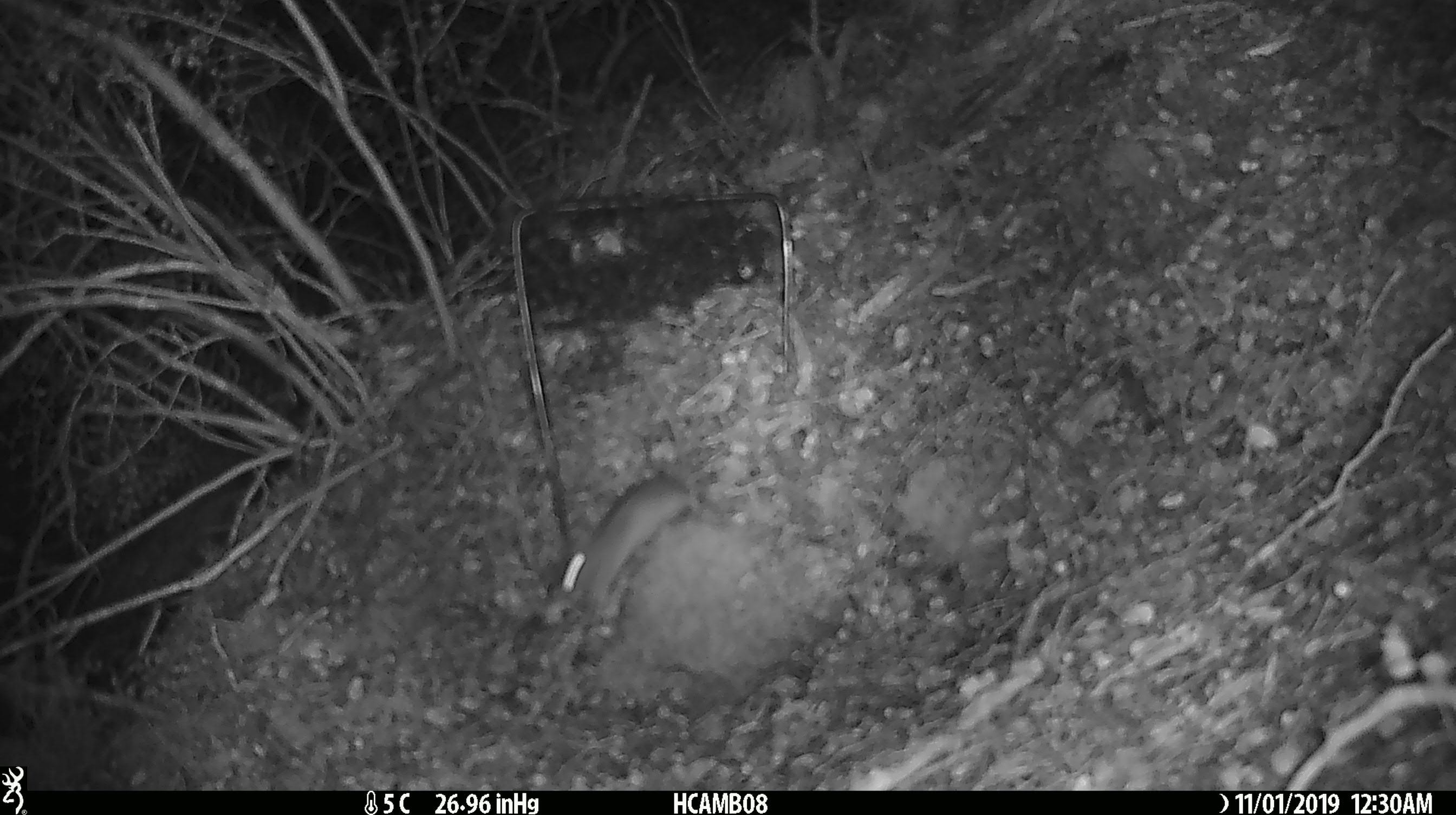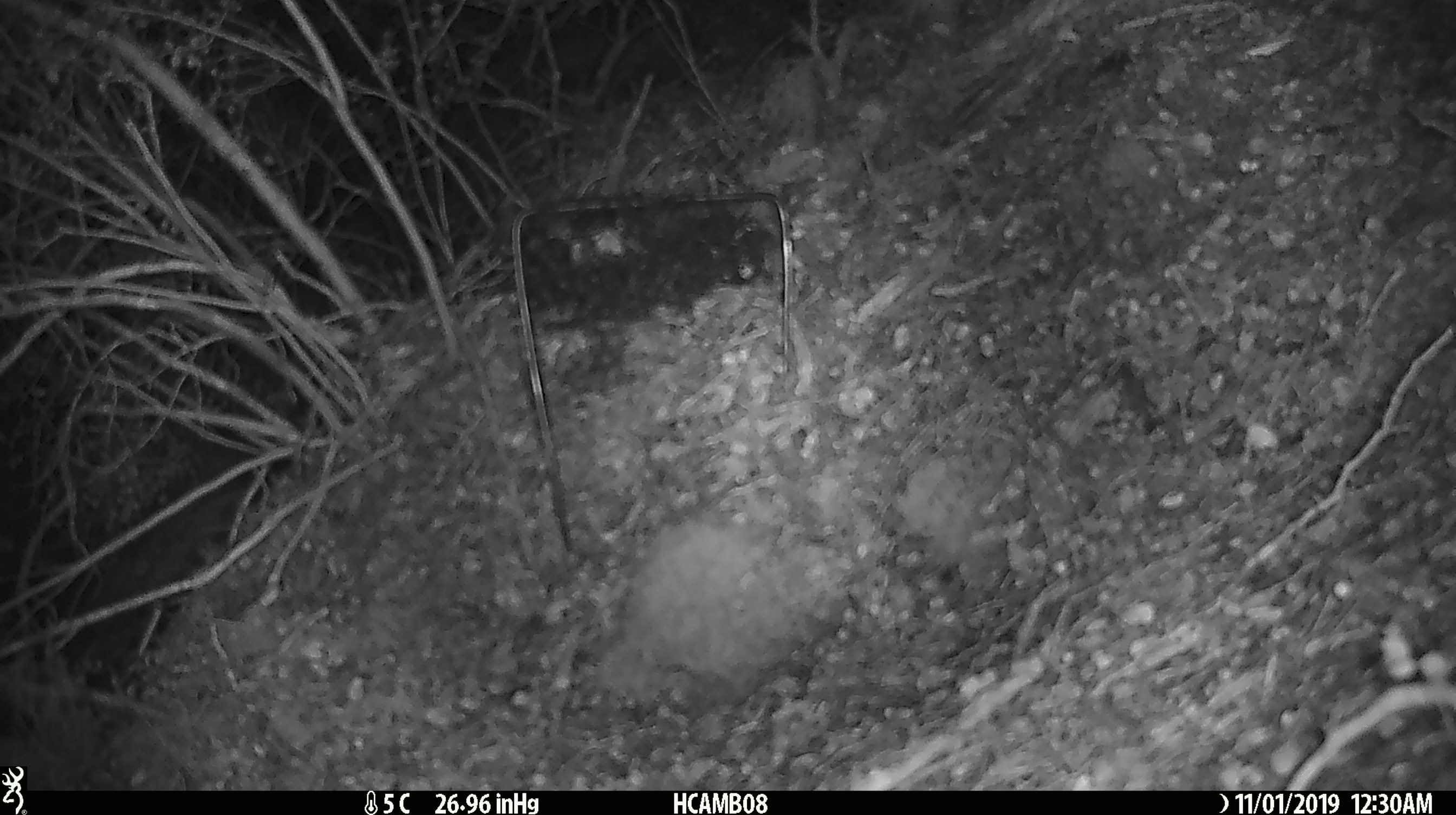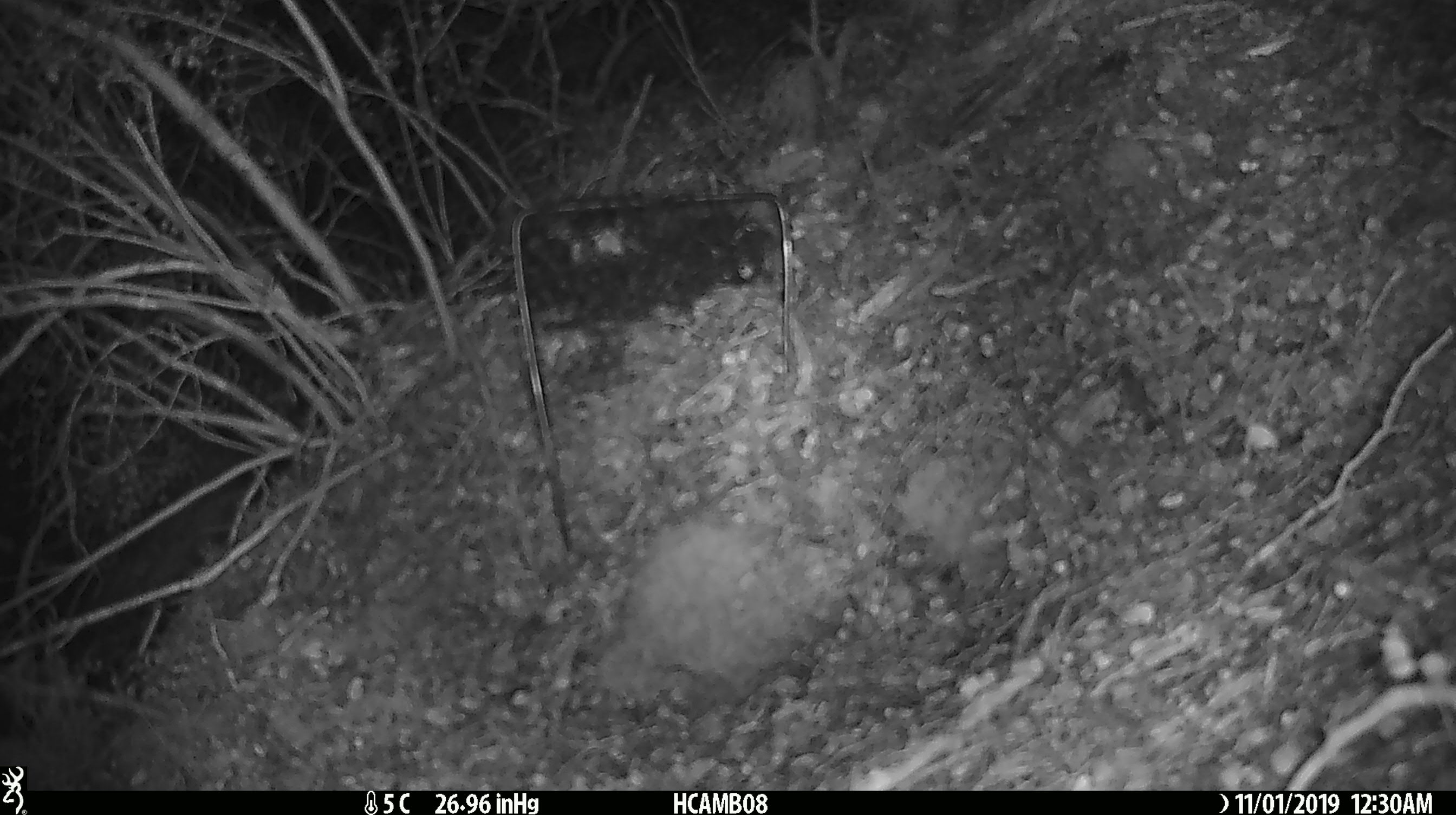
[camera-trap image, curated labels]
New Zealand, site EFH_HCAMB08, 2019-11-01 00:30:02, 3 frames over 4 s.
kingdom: Animalia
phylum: Chordata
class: Mammalia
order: Rodentia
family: Muridae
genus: Mus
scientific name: Mus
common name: mouse